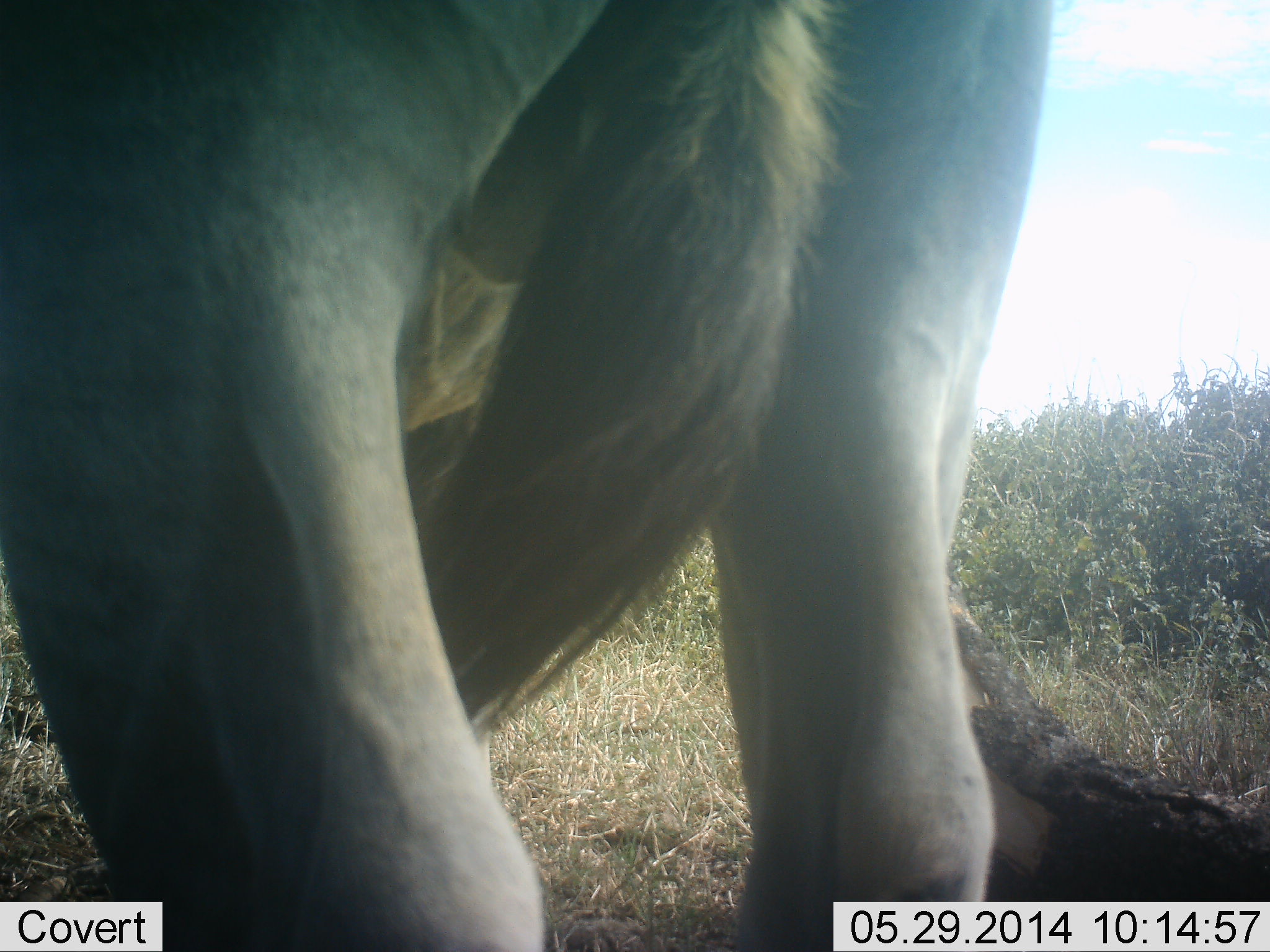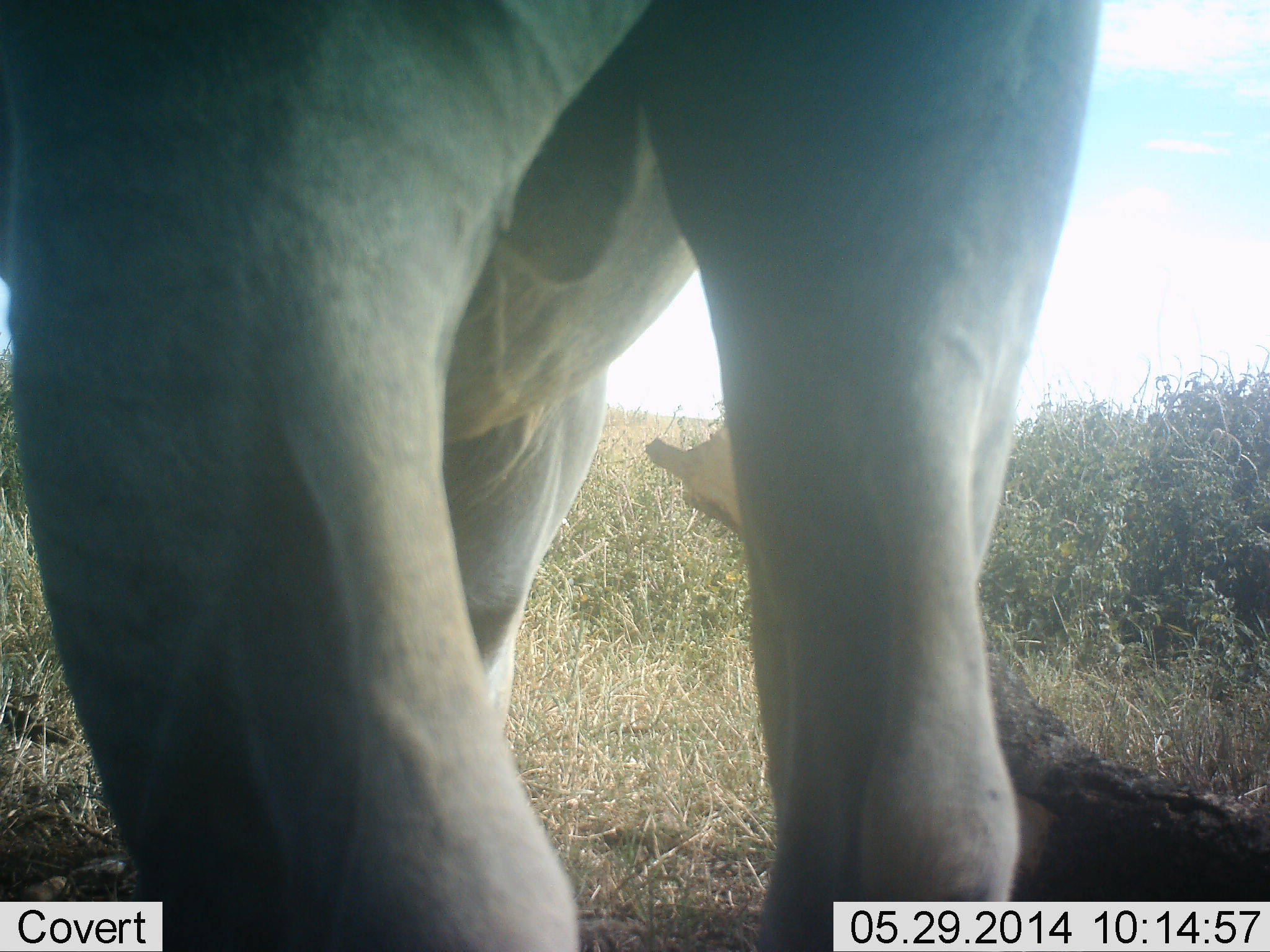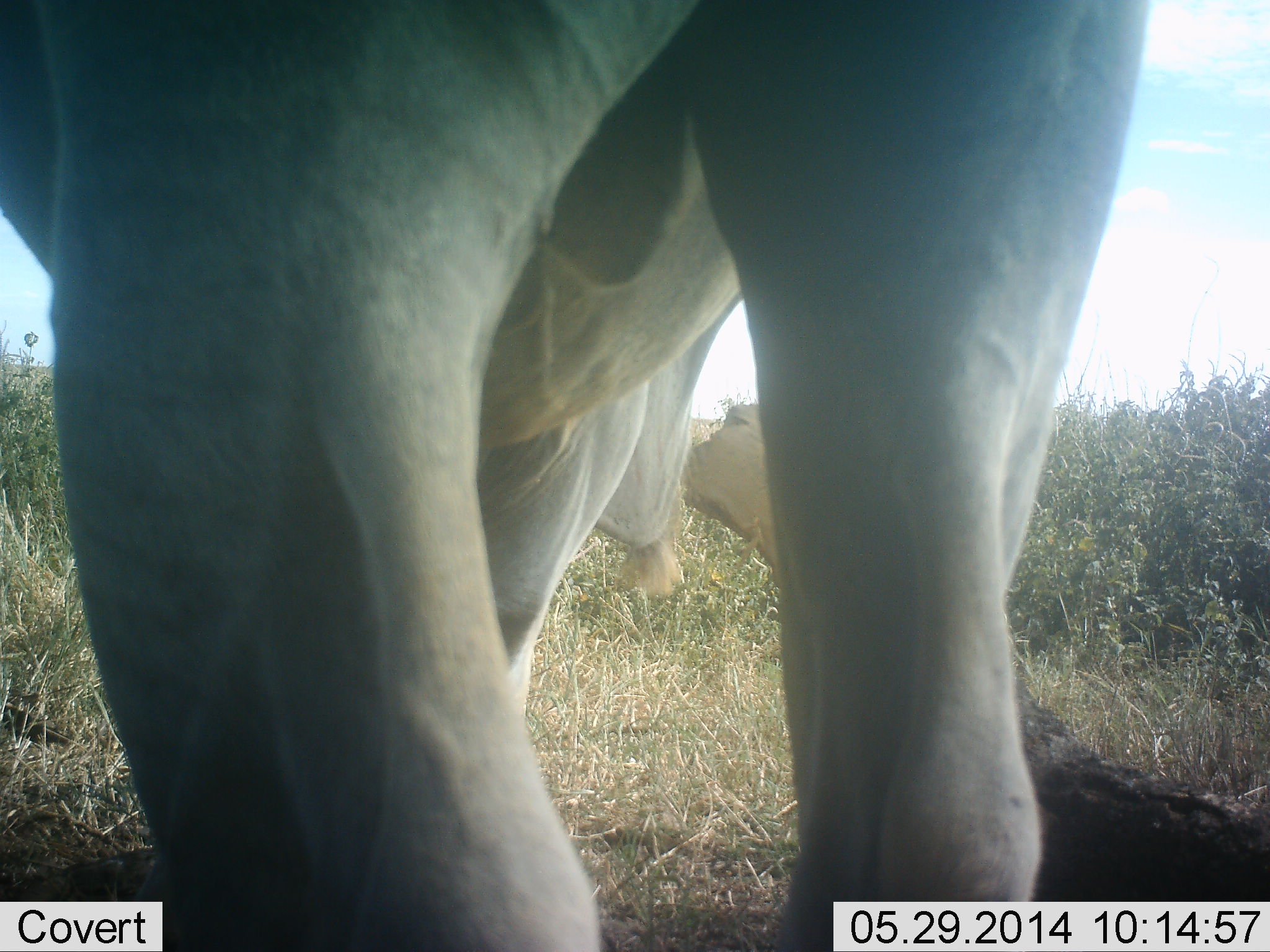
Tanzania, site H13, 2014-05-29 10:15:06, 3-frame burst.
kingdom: Animalia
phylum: Chordata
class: Mammalia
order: Artiodactyla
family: Bovidae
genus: Tragelaphus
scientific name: Tragelaphus oryx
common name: eland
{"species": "eland (Tragelaphus oryx)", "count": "1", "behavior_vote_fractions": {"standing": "83%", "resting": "0%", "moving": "6%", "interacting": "0%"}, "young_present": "0%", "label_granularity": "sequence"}